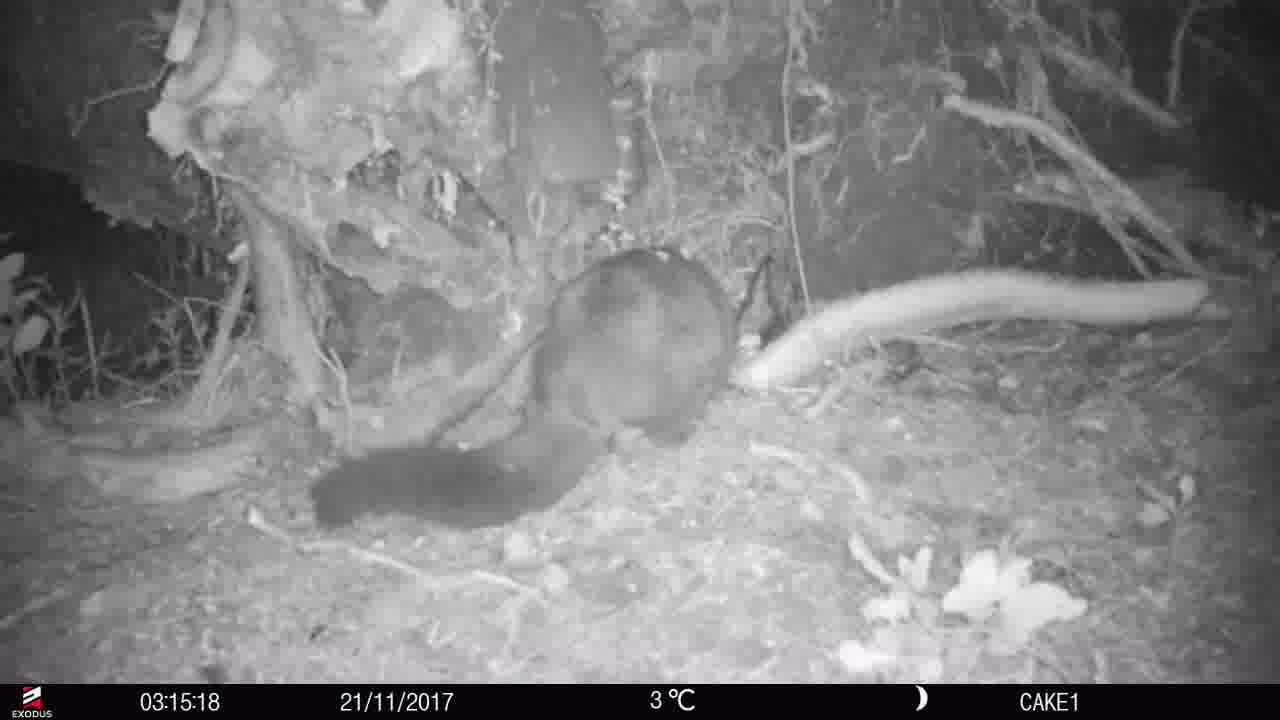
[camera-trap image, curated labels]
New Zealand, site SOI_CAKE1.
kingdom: Animalia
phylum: Chordata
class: Mammalia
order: Diprotodontia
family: Phalangeridae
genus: Trichosurus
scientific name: Trichosurus vulpecula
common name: common brushtail possum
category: possum